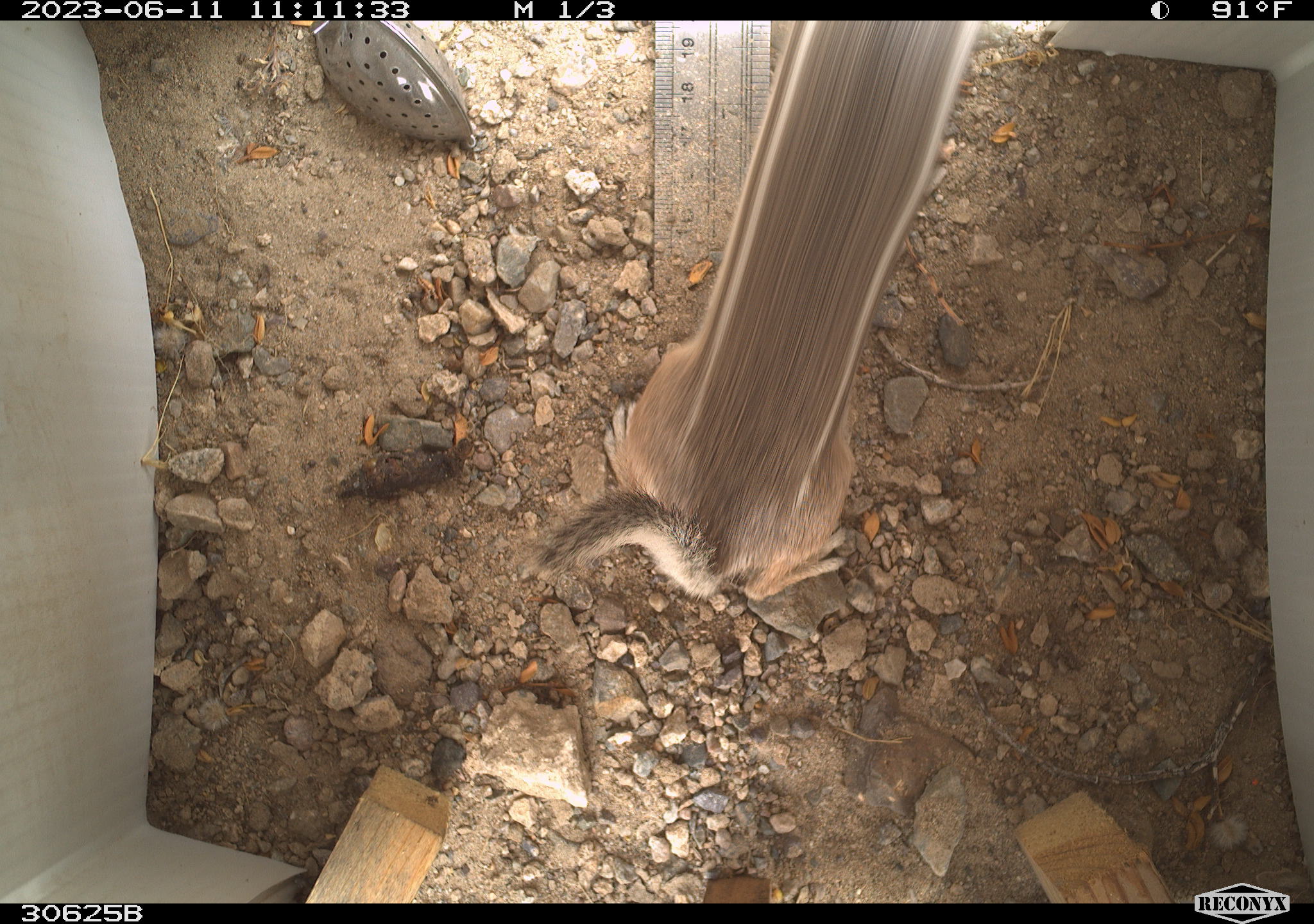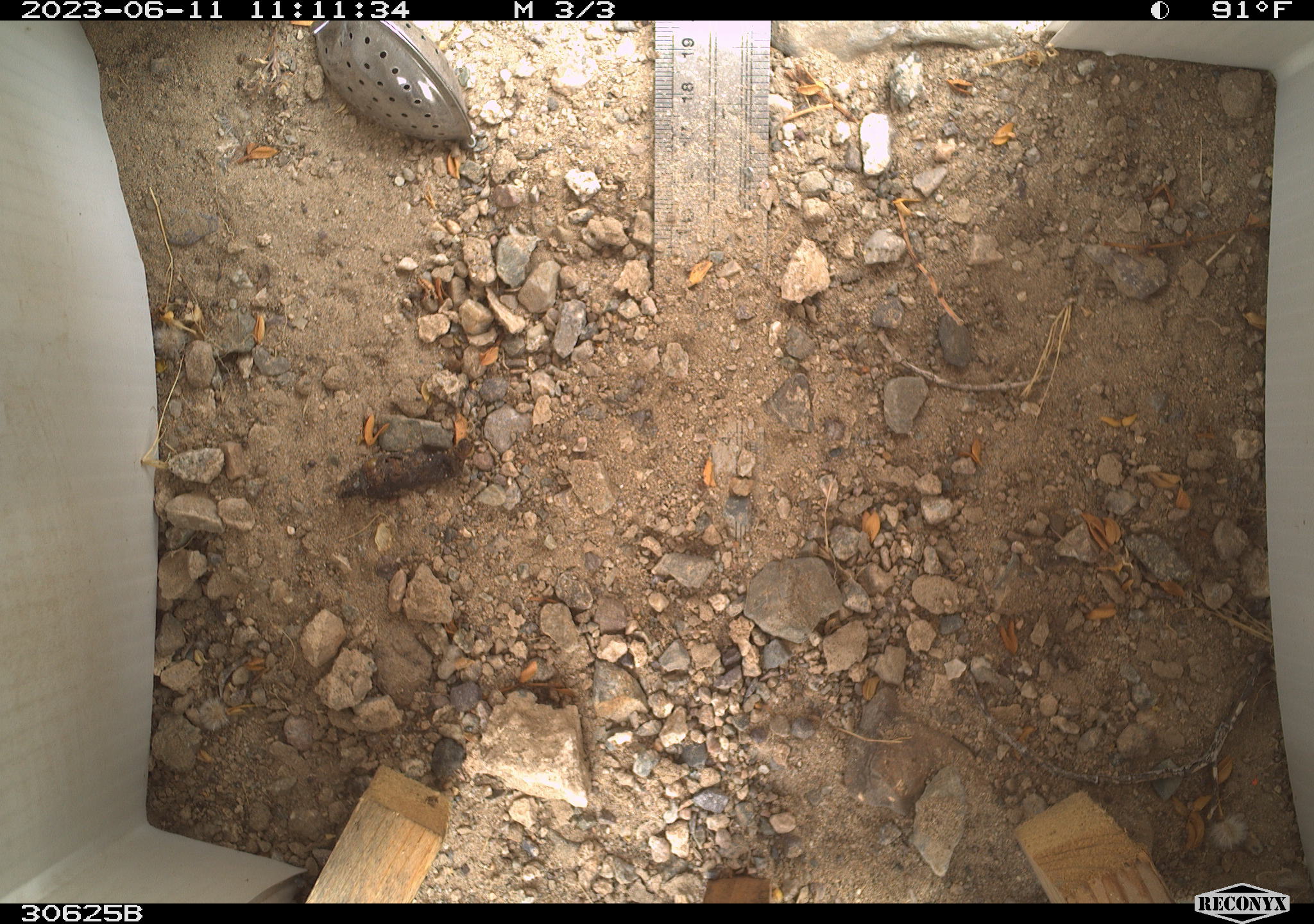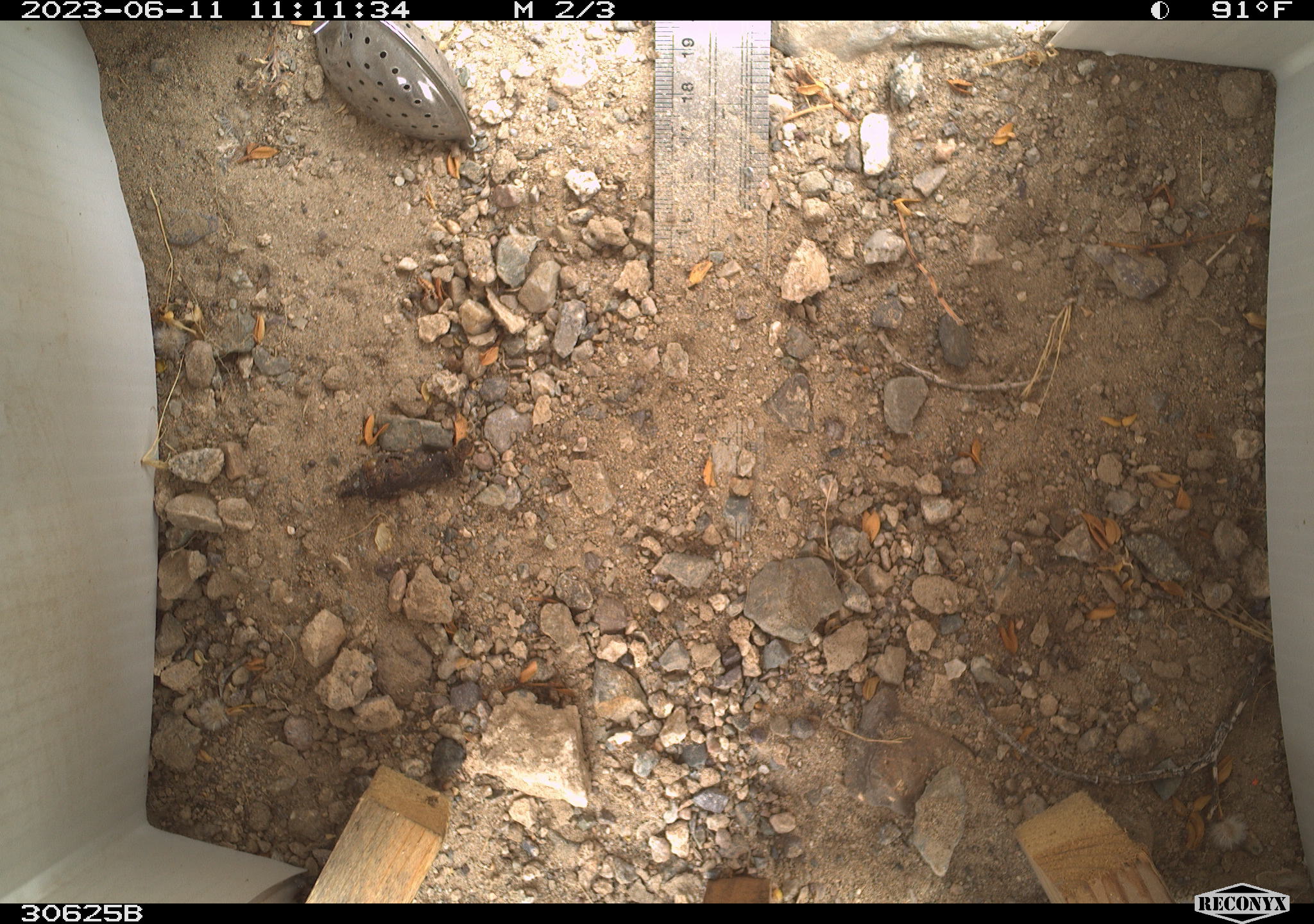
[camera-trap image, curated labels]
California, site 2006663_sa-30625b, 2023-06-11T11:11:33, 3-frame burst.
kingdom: Animalia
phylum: Chordata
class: Mammalia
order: Rodentia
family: Sciuridae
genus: Ammospermophilus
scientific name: Ammospermophilus leucurus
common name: white-tailed antelope squirrel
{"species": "white-tailed antelope squirrel (Ammospermophilus leucurus)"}